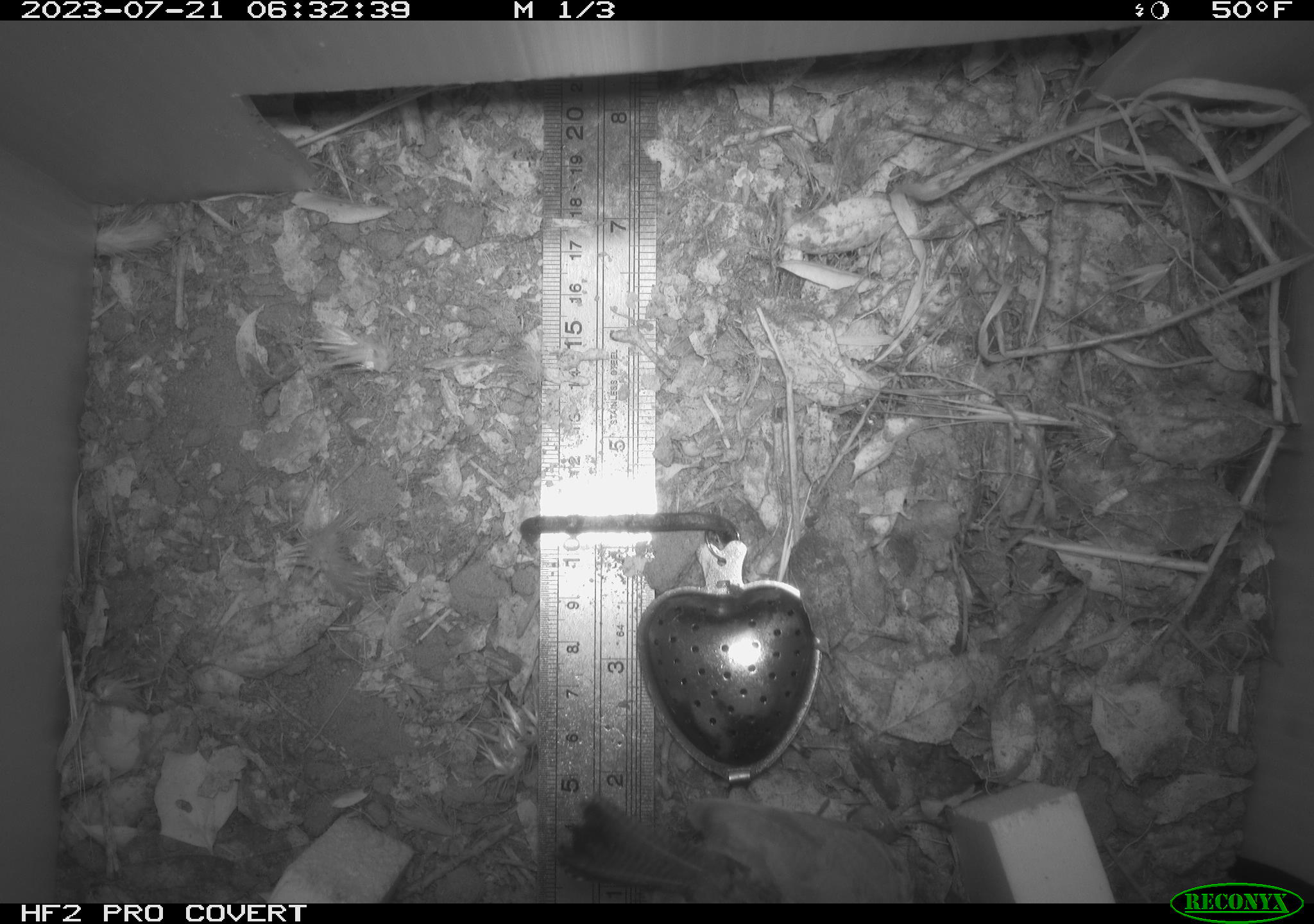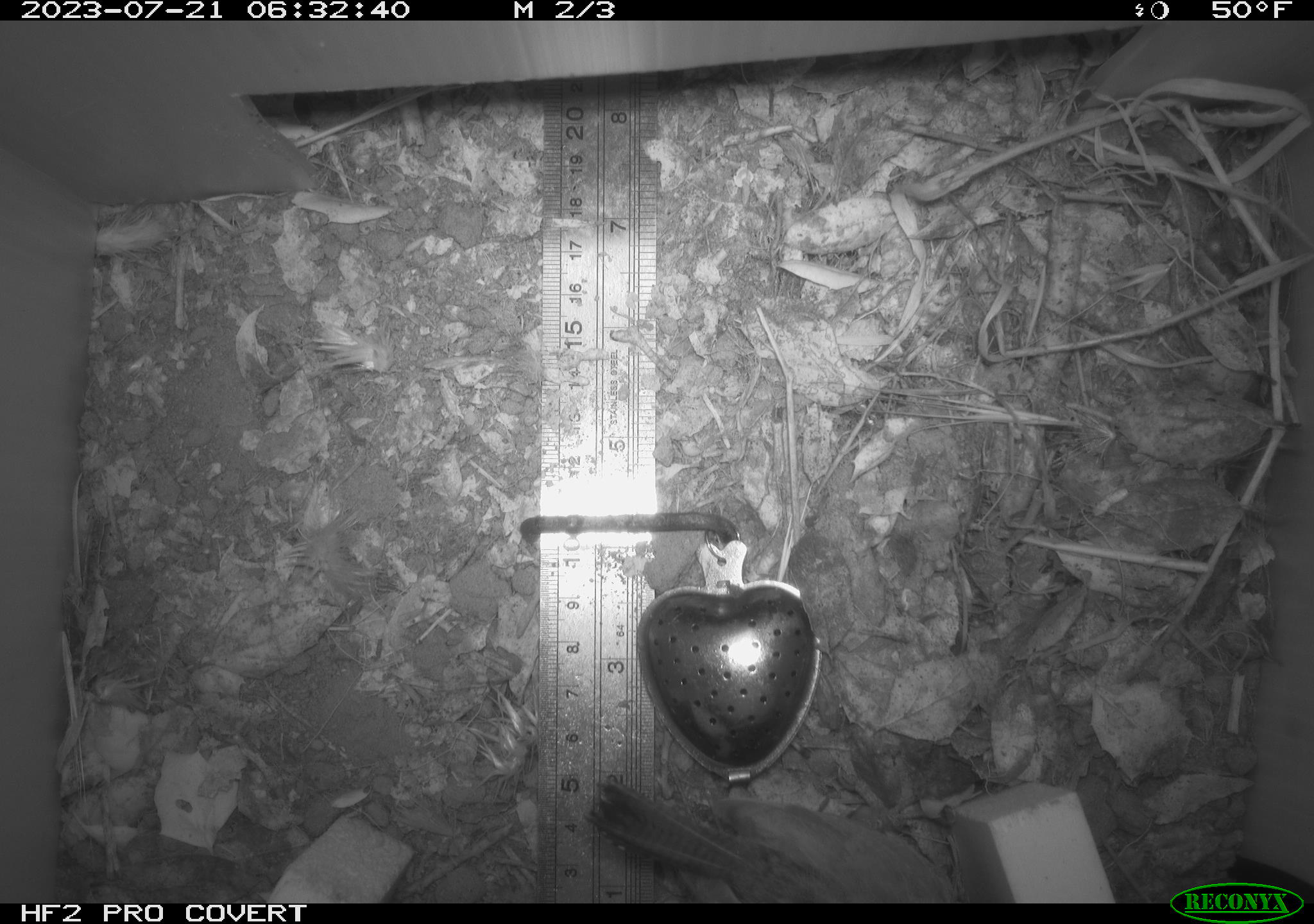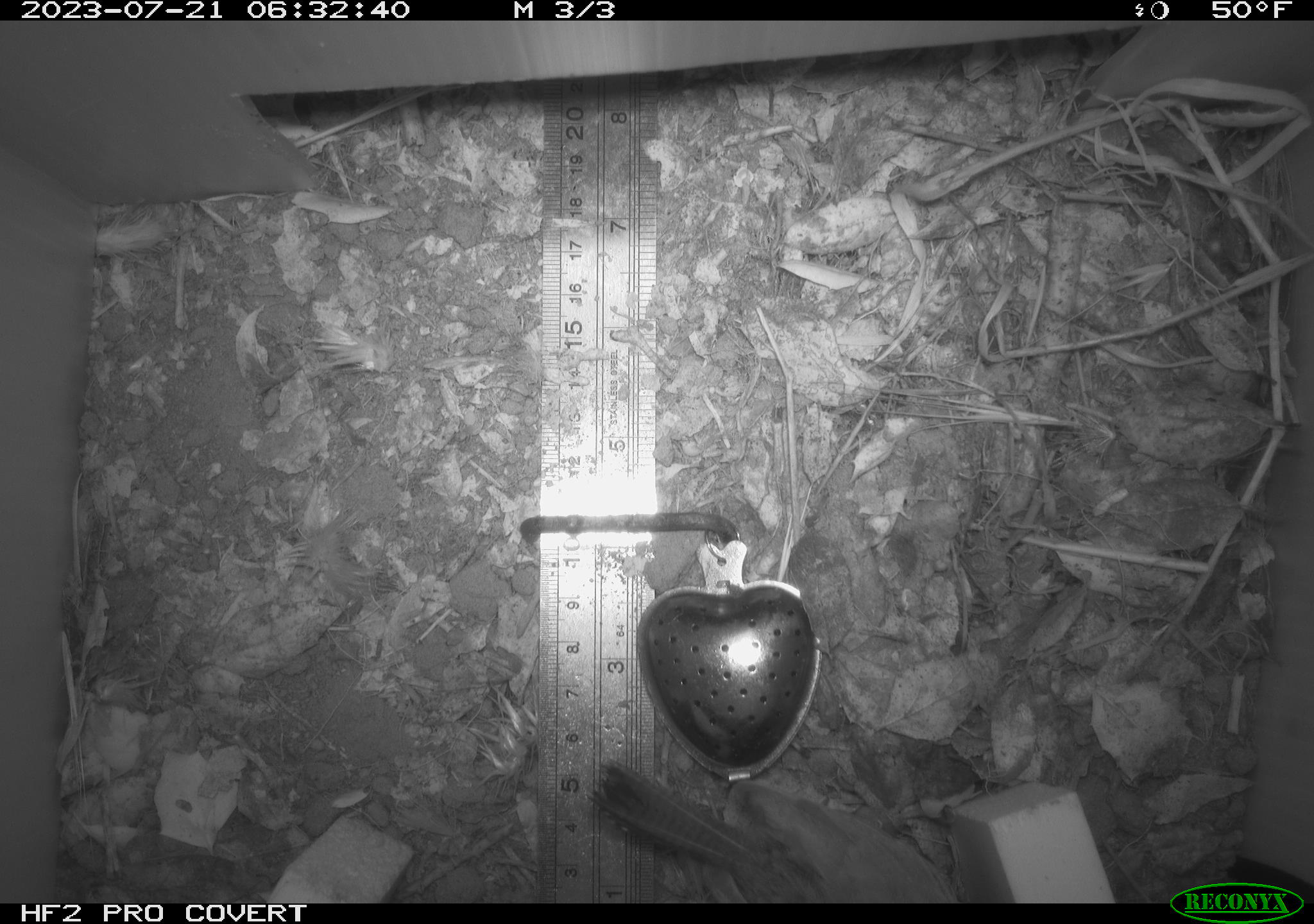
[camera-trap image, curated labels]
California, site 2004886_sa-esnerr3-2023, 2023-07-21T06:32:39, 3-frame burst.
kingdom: Animalia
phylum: Chordata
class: Aves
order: Passeriformes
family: Troglodytidae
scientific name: Troglodytidae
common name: wren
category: troglodytidae family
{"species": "troglodytidae family (wren) (Troglodytidae)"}